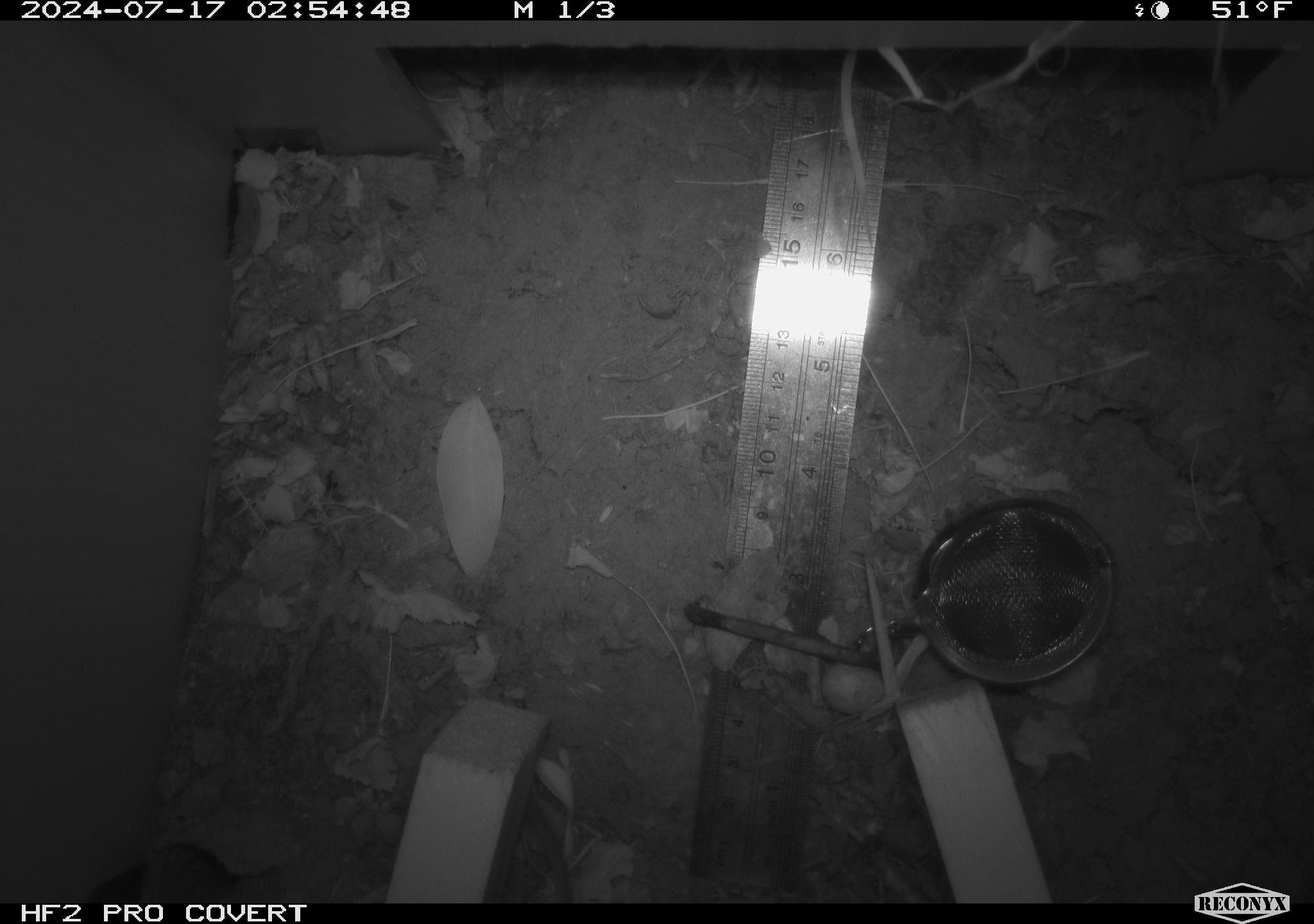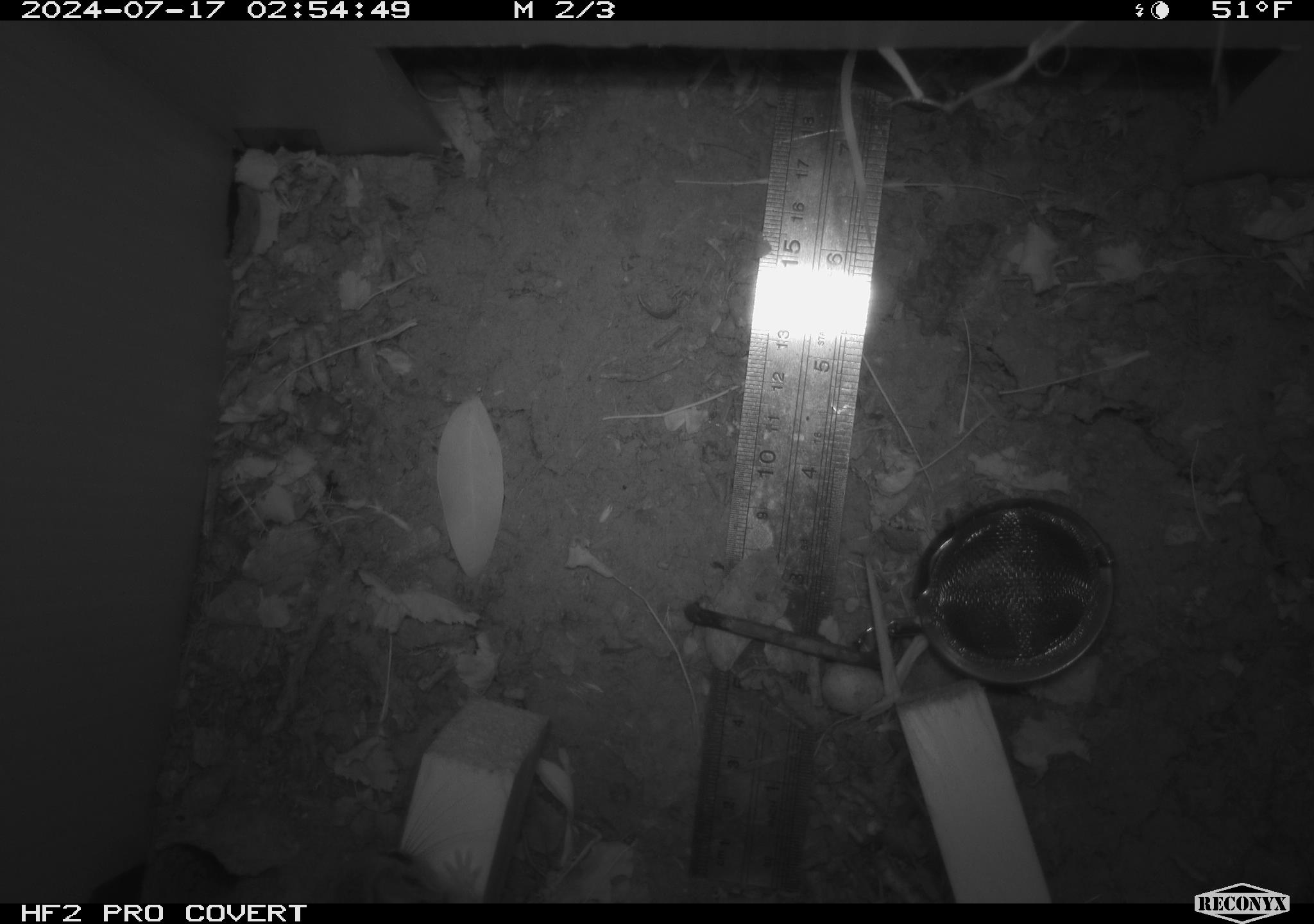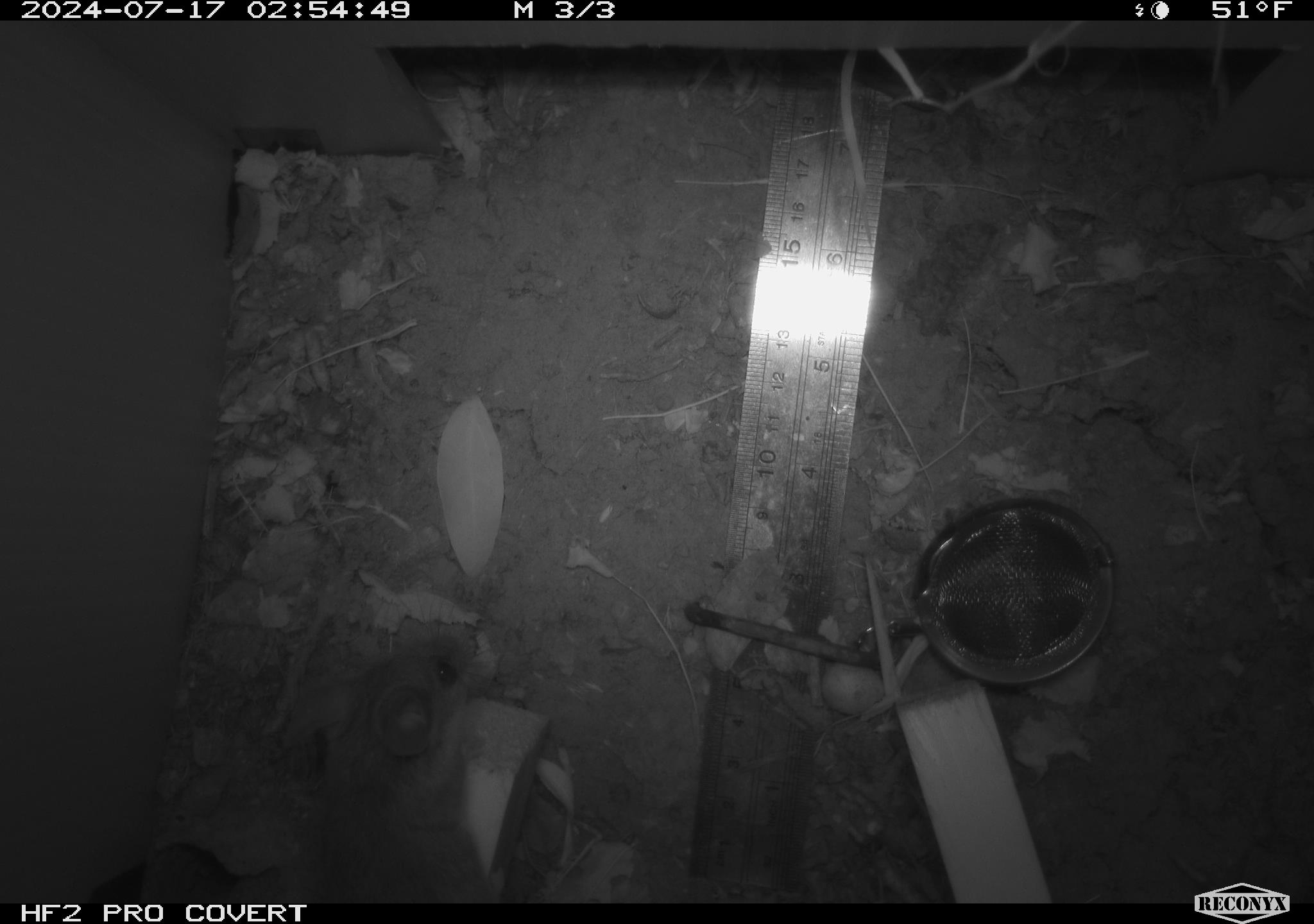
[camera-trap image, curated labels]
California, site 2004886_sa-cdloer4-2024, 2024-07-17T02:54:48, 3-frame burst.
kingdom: Animalia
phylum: Chordata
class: Mammalia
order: Rodentia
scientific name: Rodentia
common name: rodent